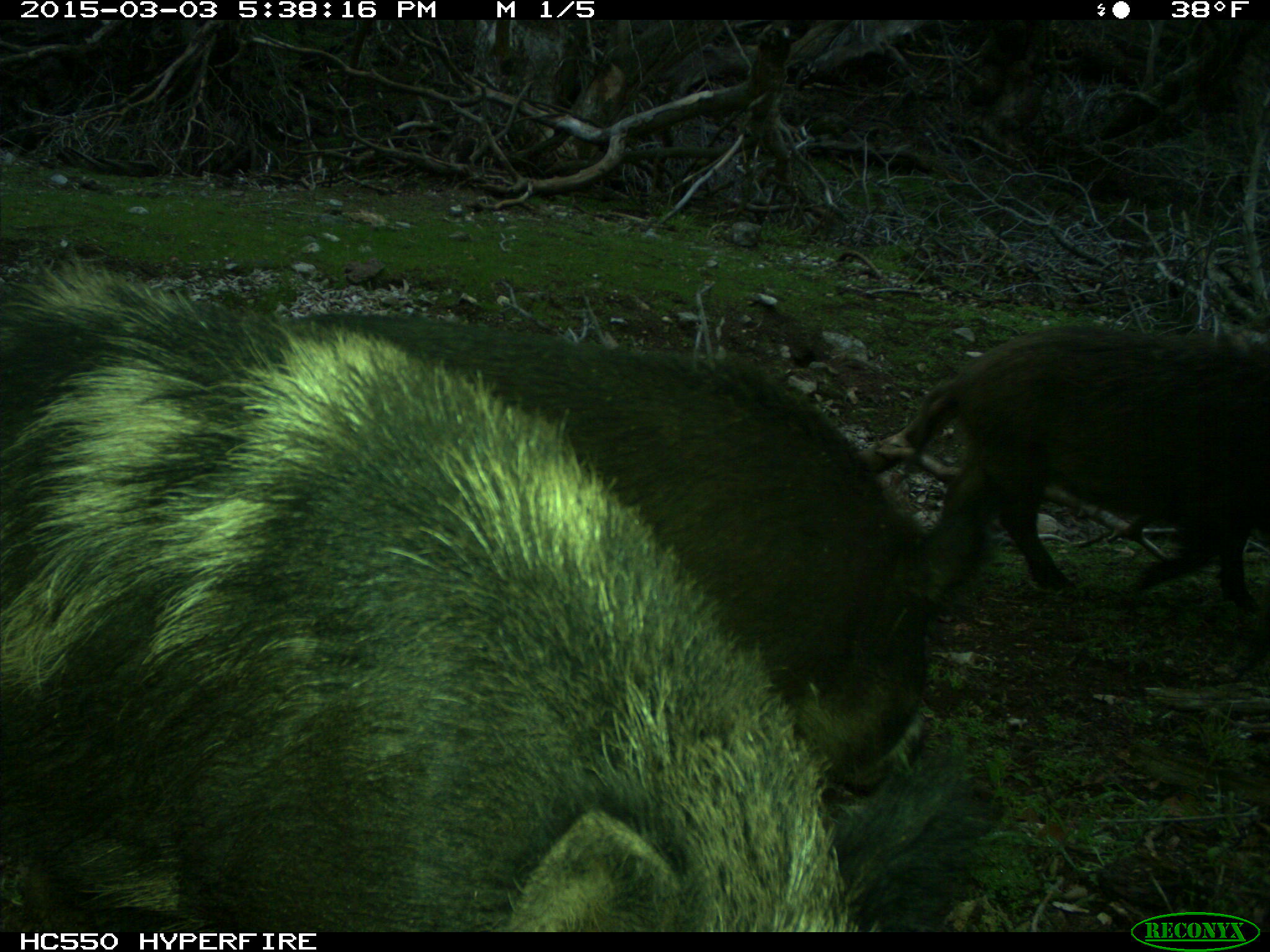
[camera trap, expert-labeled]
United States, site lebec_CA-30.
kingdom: Animalia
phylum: Chordata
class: Mammalia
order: Artiodactyla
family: Suidae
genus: Sus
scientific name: Sus scrofa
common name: wild boar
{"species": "Sus scrofa (wild boar)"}